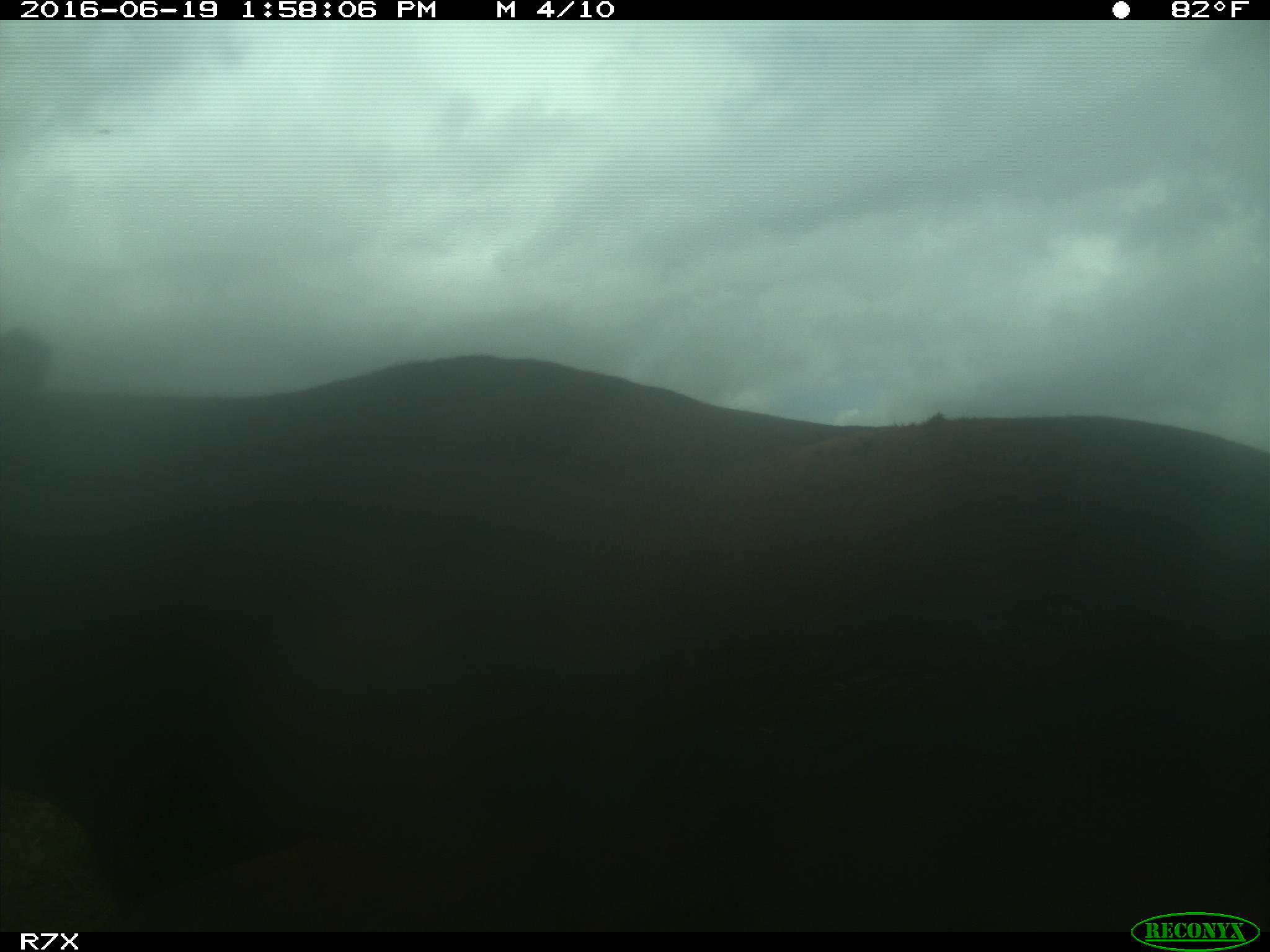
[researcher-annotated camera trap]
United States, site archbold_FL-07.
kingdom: Animalia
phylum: Chordata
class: Mammalia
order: Artiodactyla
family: Bovidae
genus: Bos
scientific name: Bos taurus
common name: domestic cow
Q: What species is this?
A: Bos taurus (domestic cow).